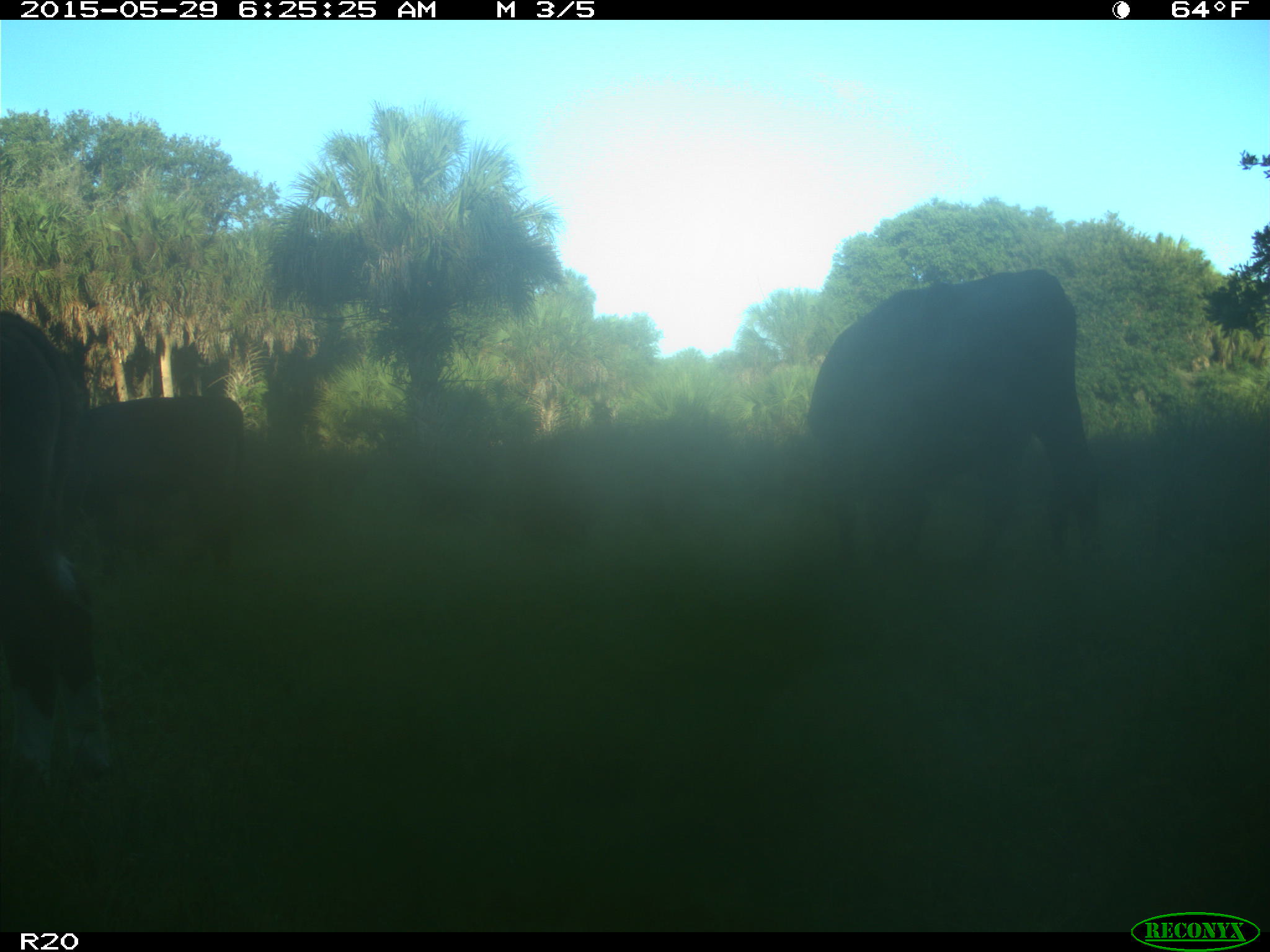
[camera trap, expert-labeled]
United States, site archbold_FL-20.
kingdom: Animalia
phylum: Chordata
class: Mammalia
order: Artiodactyla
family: Bovidae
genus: Bos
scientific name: Bos taurus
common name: domestic cow